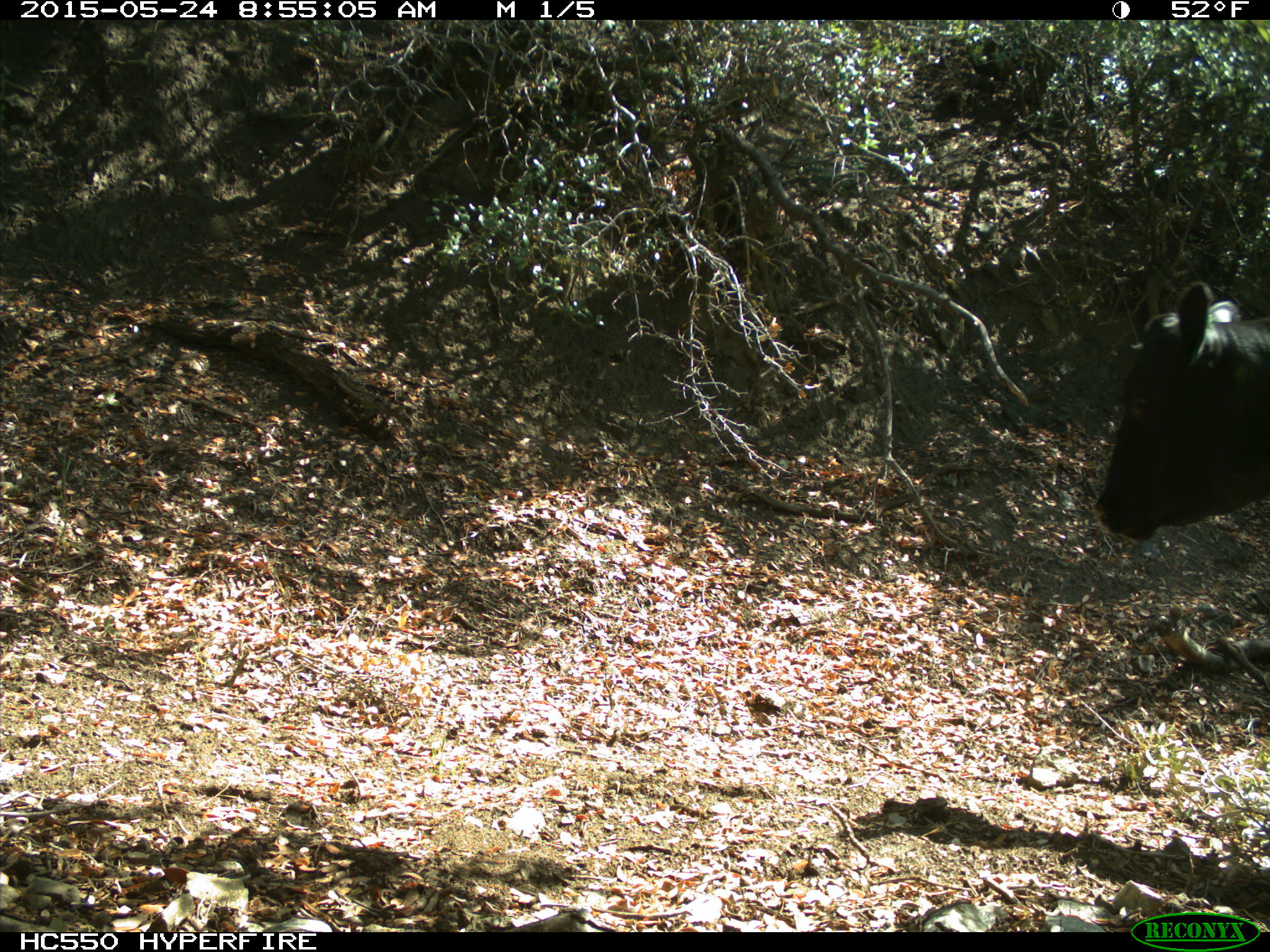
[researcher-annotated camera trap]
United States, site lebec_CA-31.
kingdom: Animalia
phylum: Chordata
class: Mammalia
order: Artiodactyla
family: Bovidae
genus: Bos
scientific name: Bos taurus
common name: domestic cow